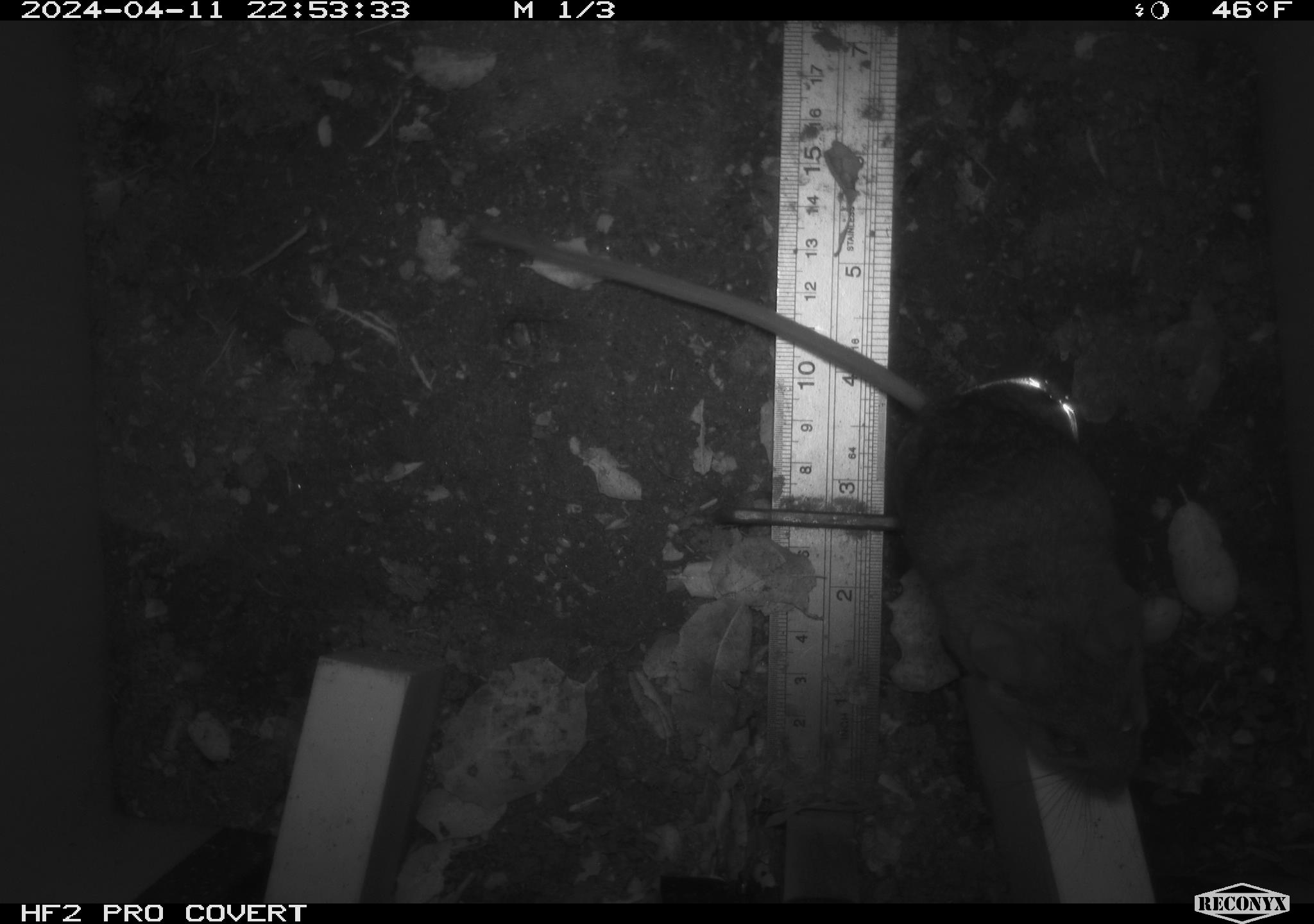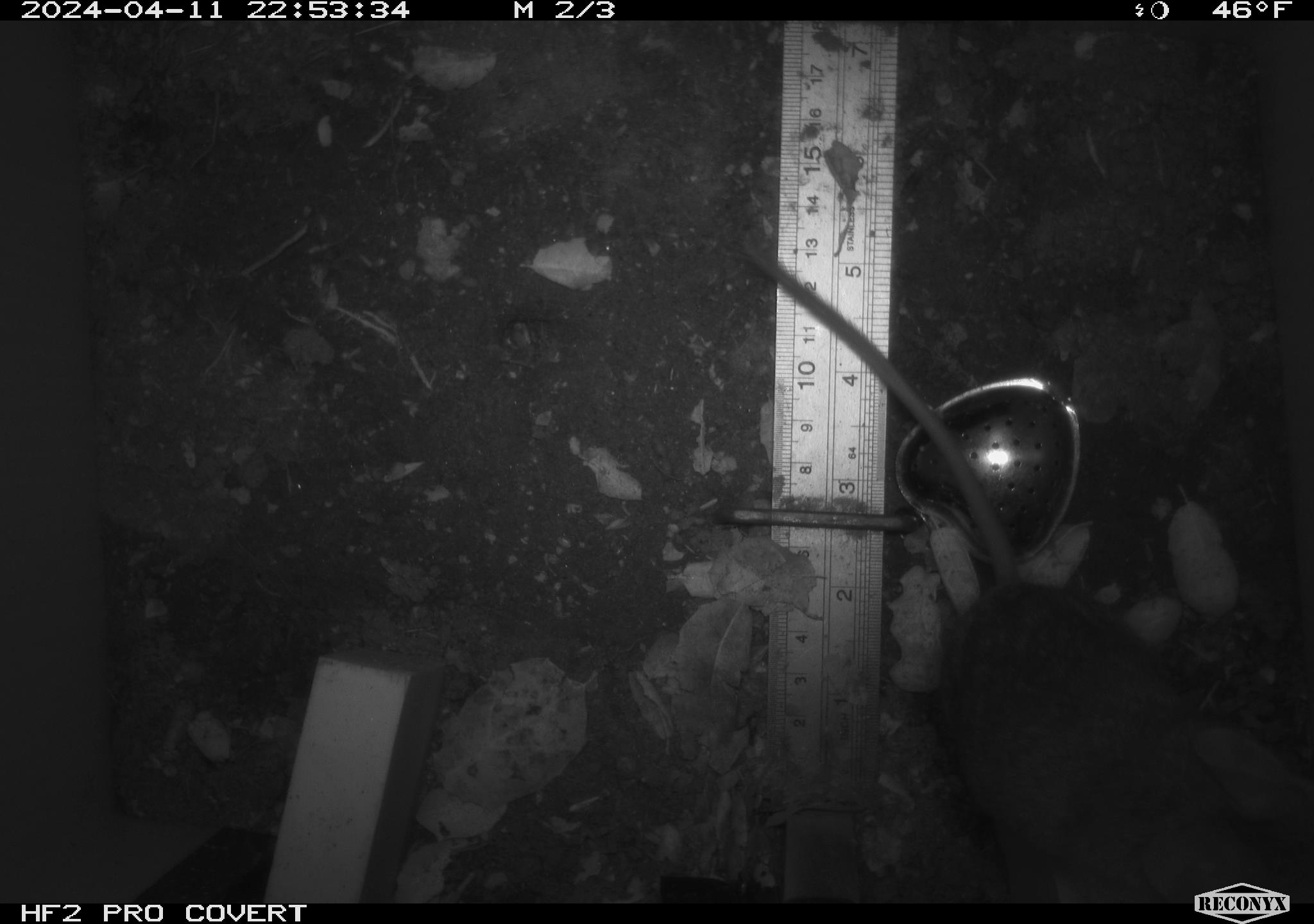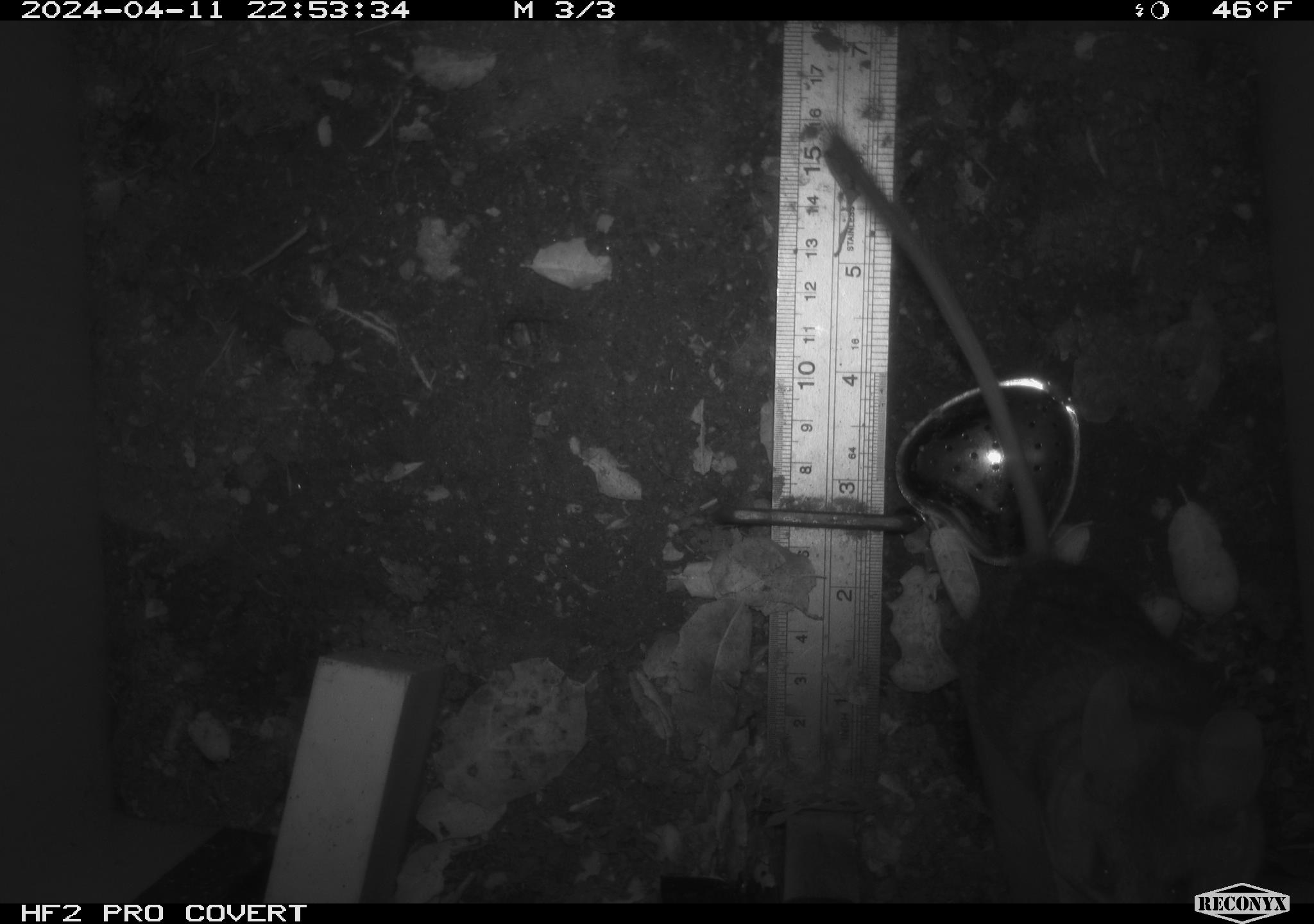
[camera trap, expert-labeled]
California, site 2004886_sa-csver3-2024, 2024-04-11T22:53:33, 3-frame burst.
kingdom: Animalia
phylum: Chordata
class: Mammalia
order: Rodentia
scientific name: Rodentia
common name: rodent